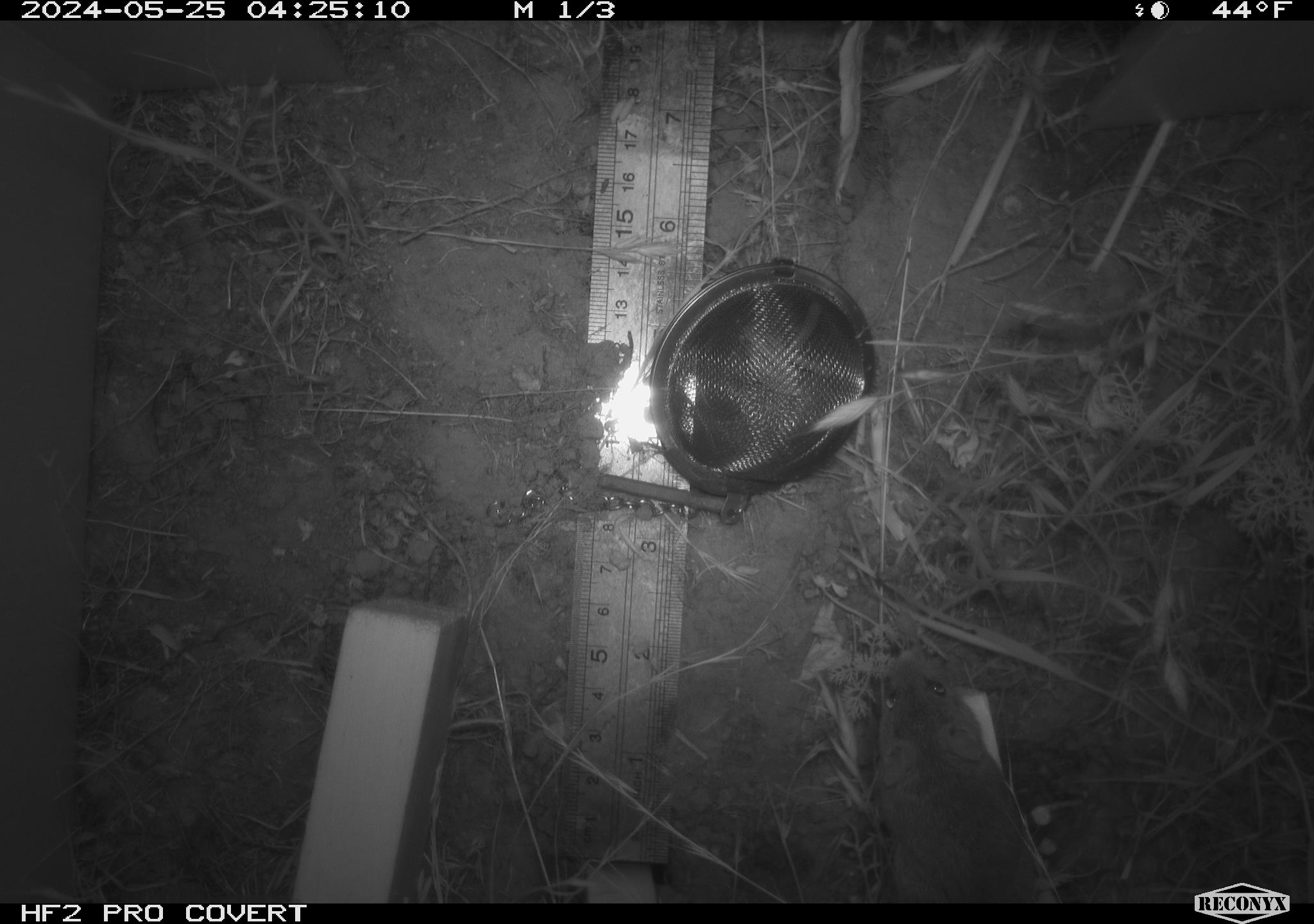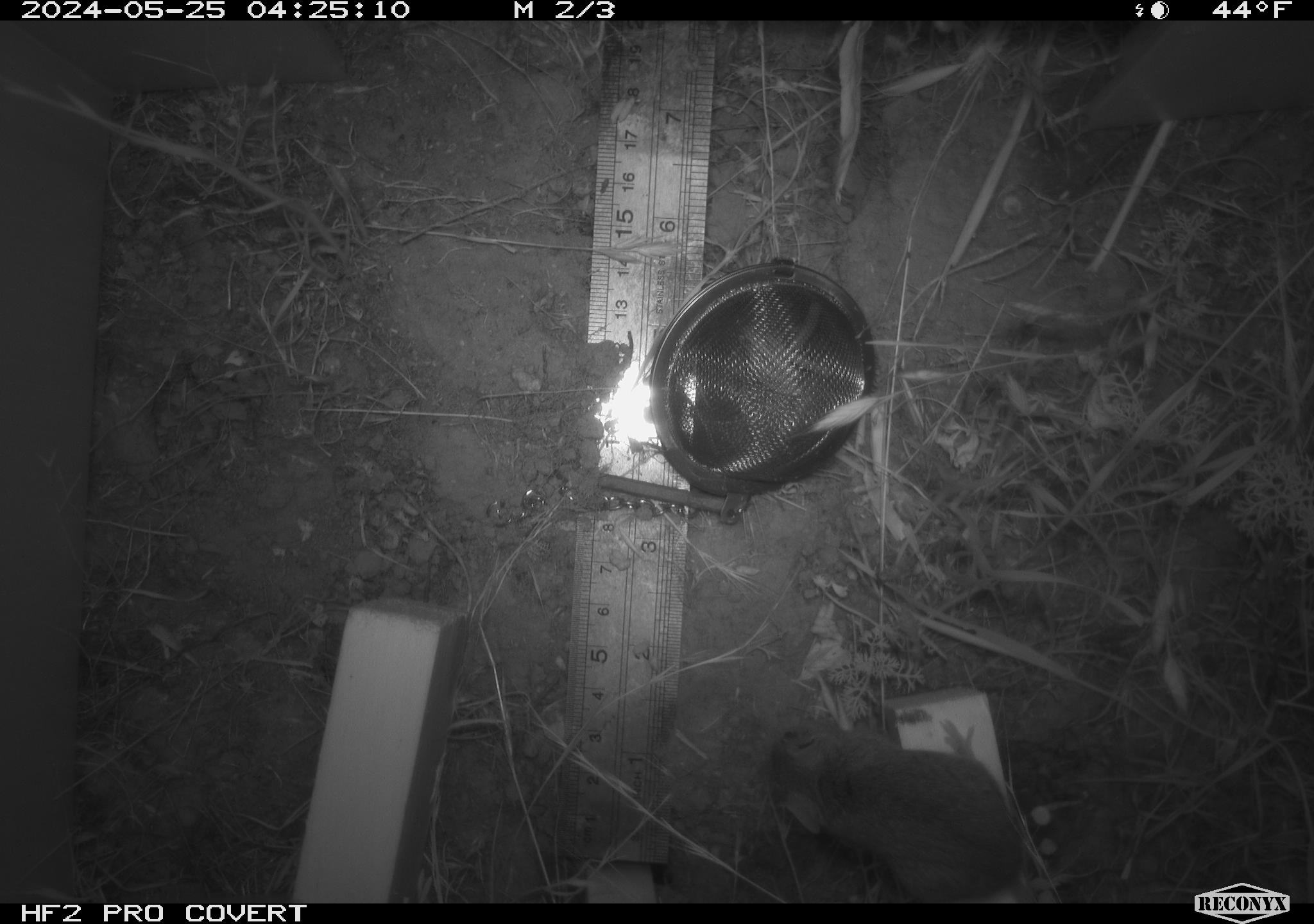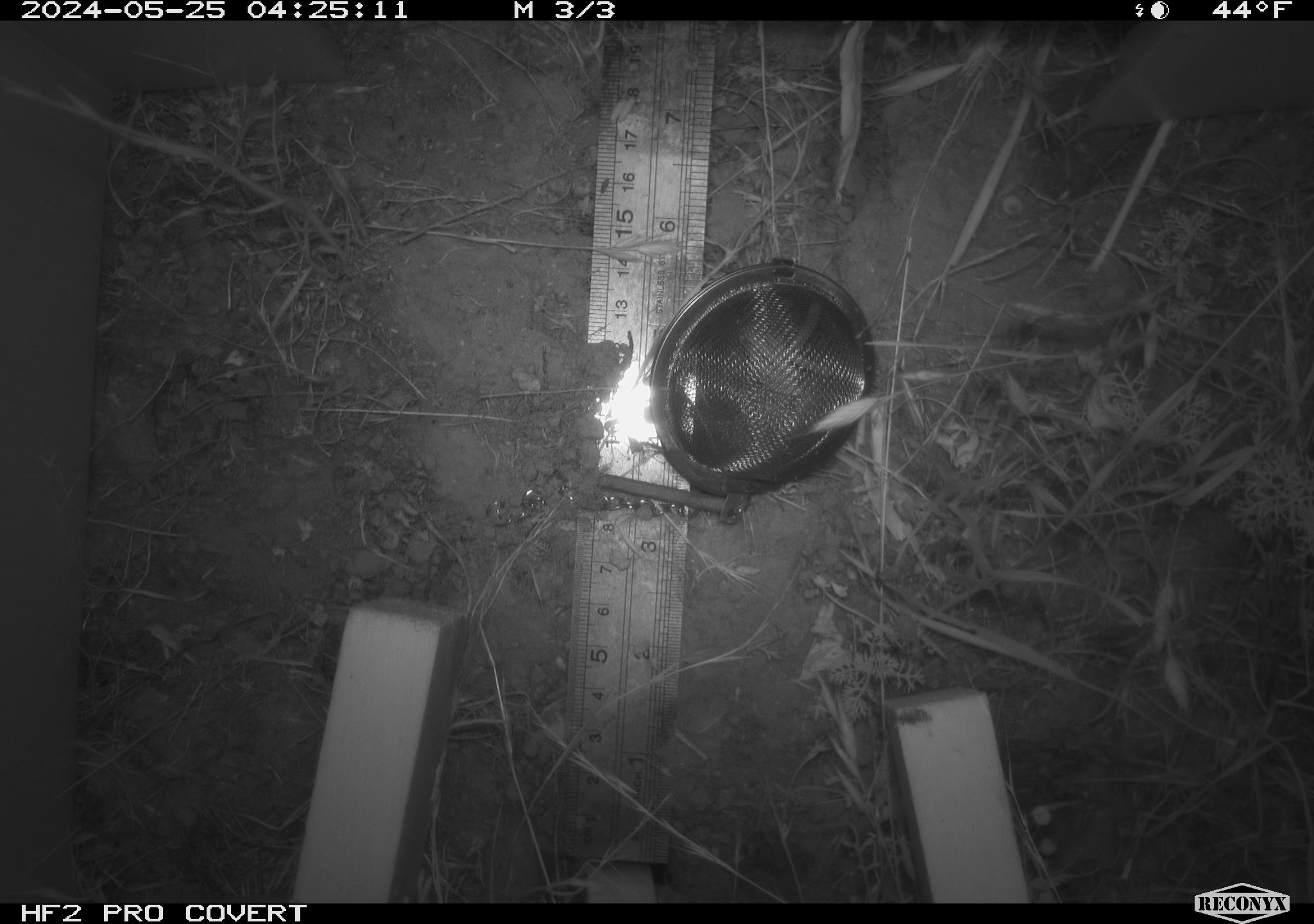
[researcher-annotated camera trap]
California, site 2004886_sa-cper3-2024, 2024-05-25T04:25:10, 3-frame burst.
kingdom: Animalia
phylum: Chordata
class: Mammalia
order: Rodentia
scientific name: Rodentia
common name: rodent